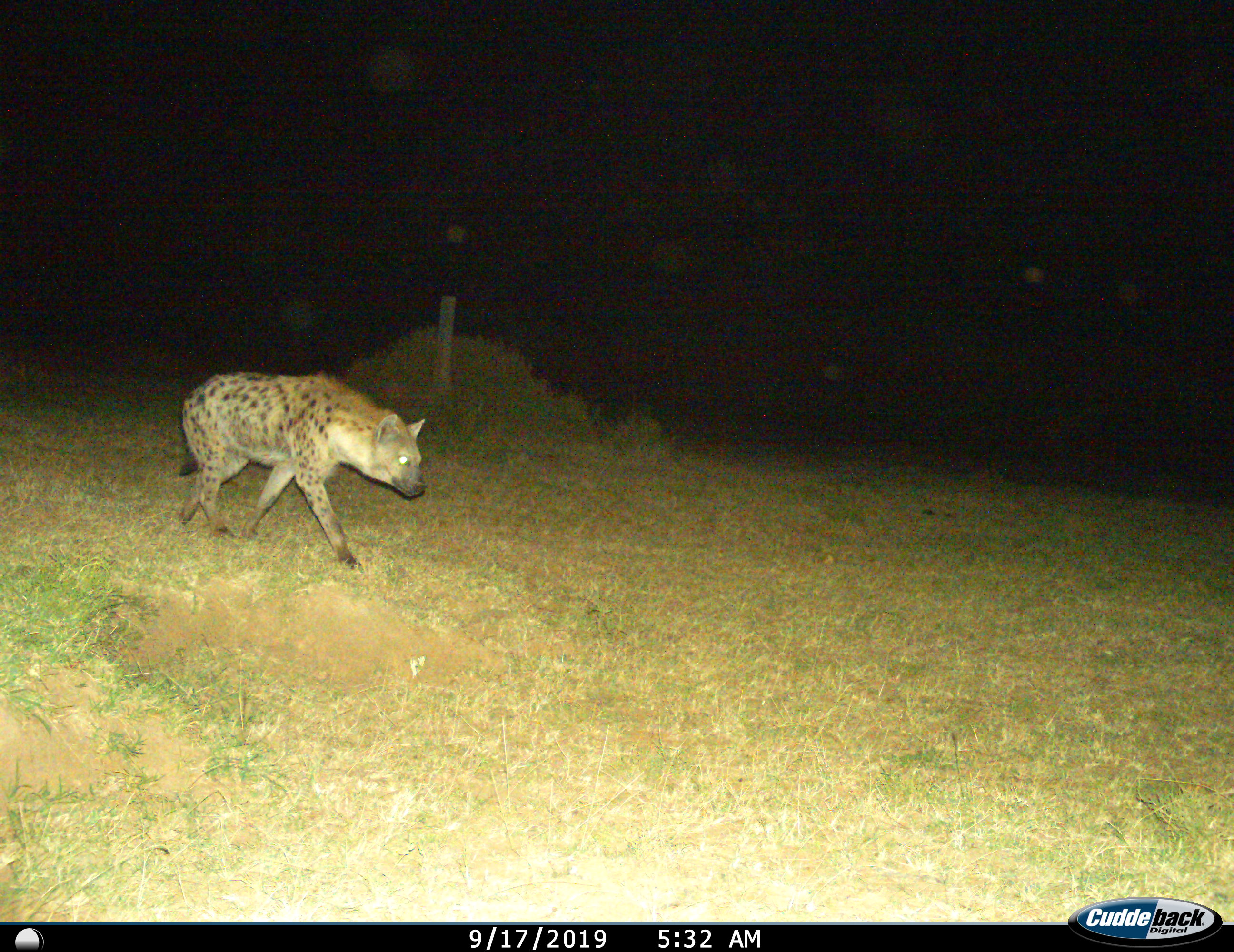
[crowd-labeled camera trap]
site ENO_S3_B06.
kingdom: Animalia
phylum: Chordata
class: Mammalia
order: Carnivora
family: Hyaenidae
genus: Crocuta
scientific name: Crocuta crocuta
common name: spotted hyena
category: hyenaspotted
Hyenaspotted (spotted hyena) (Crocuta crocuta), count 1. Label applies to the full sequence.